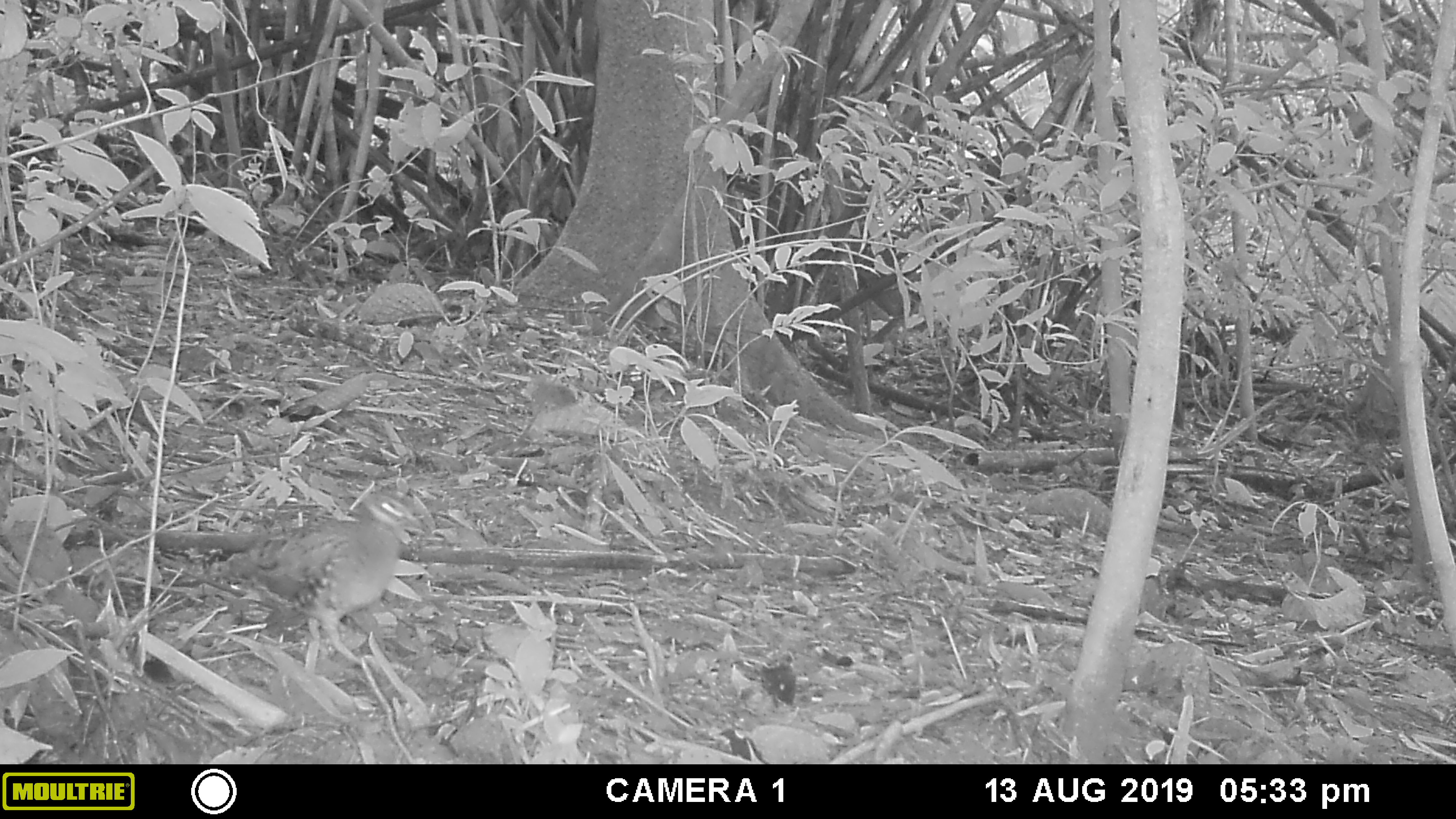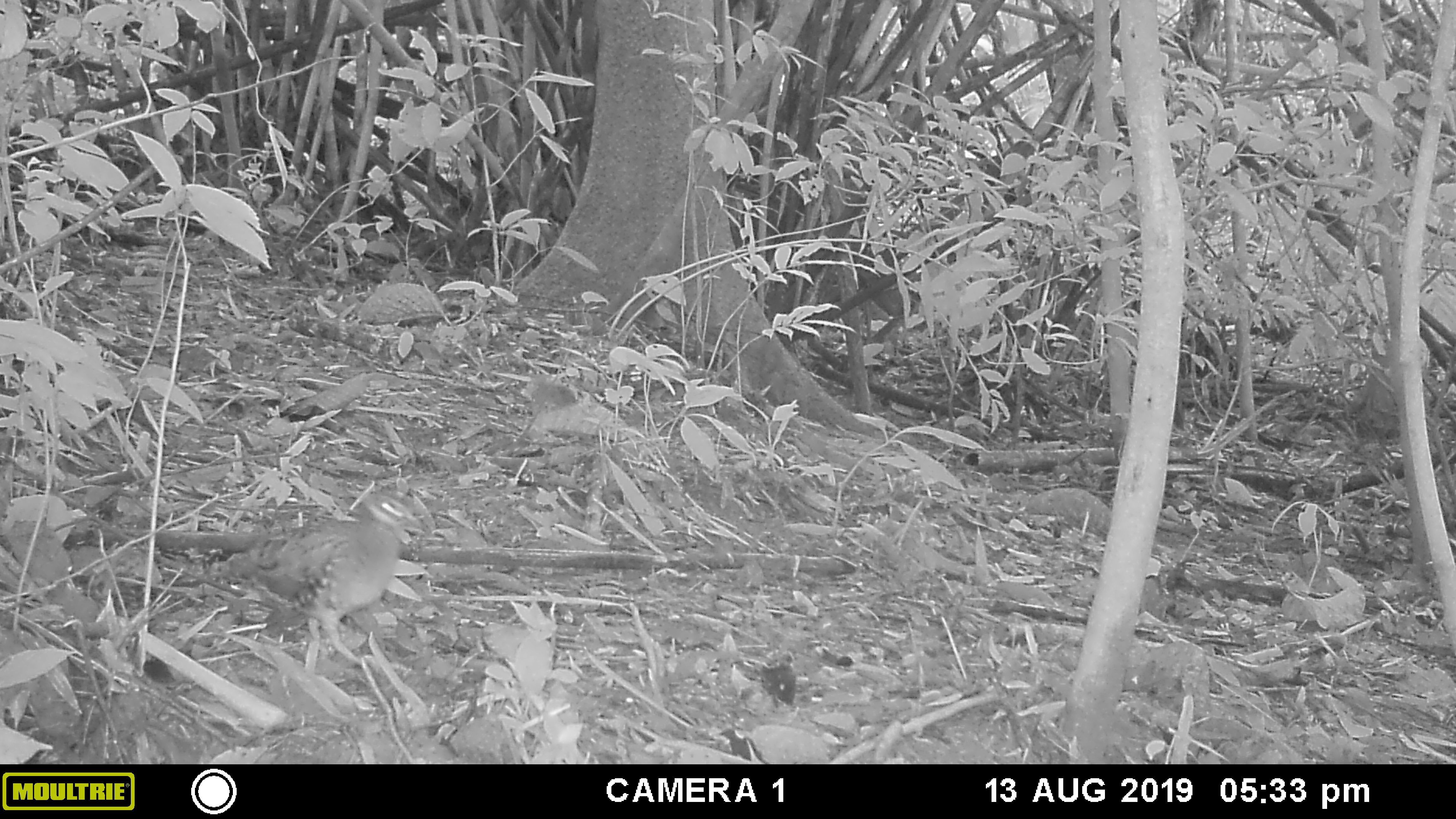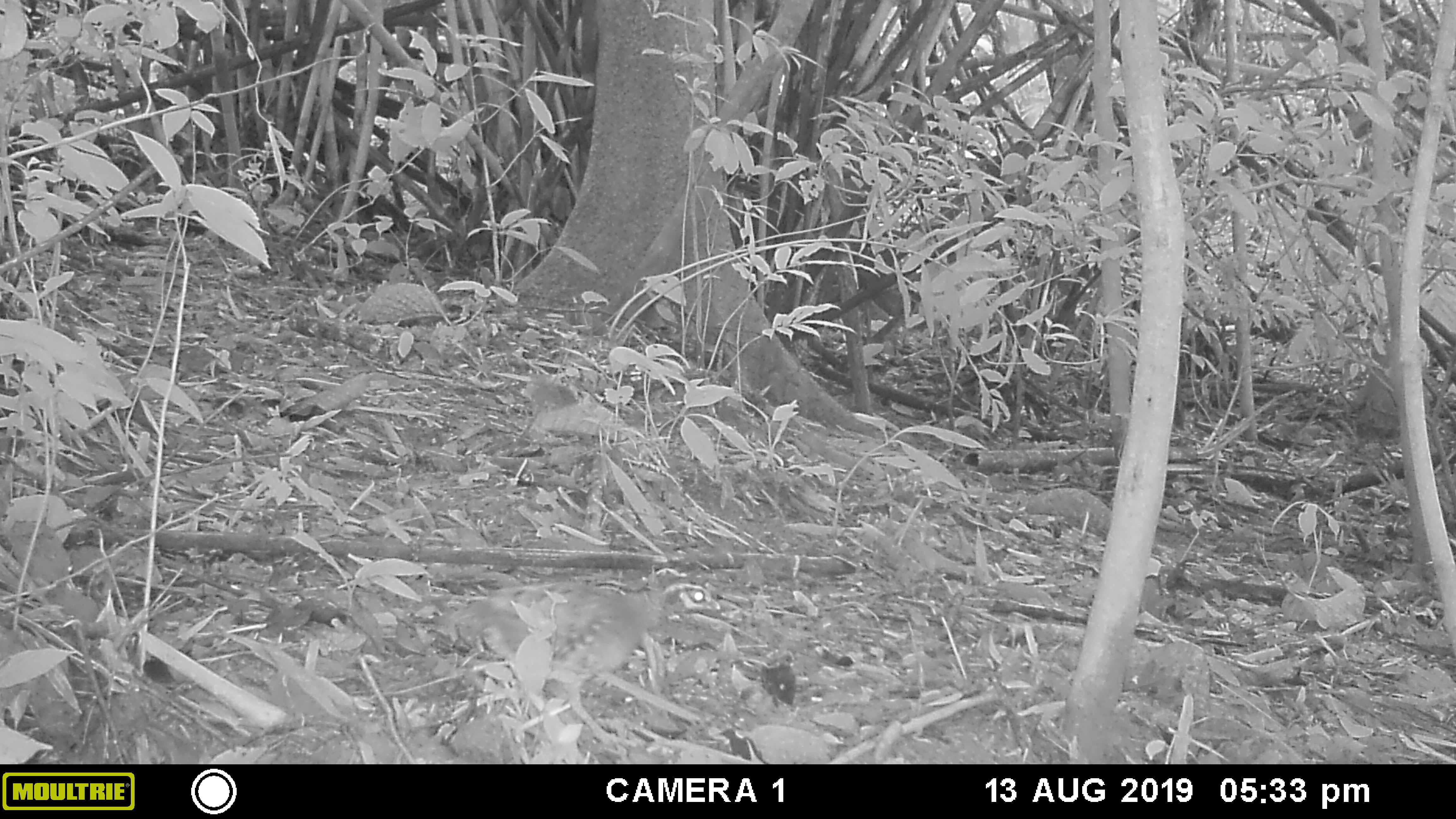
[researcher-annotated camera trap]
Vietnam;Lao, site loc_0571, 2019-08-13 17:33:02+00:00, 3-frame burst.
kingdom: Animalia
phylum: Chordata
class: Aves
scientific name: Aves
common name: bird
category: unidentified bird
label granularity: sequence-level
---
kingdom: Animalia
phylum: Chordata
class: Aves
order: Galliformes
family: Phasianidae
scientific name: Phasianidae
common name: partridge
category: unidentified partridge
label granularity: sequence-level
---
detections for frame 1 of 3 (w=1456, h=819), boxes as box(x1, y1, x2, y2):
unidentified bird: box(161, 488, 435, 666)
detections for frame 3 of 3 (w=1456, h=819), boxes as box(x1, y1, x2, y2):
unidentified bird: box(432, 568, 732, 755)